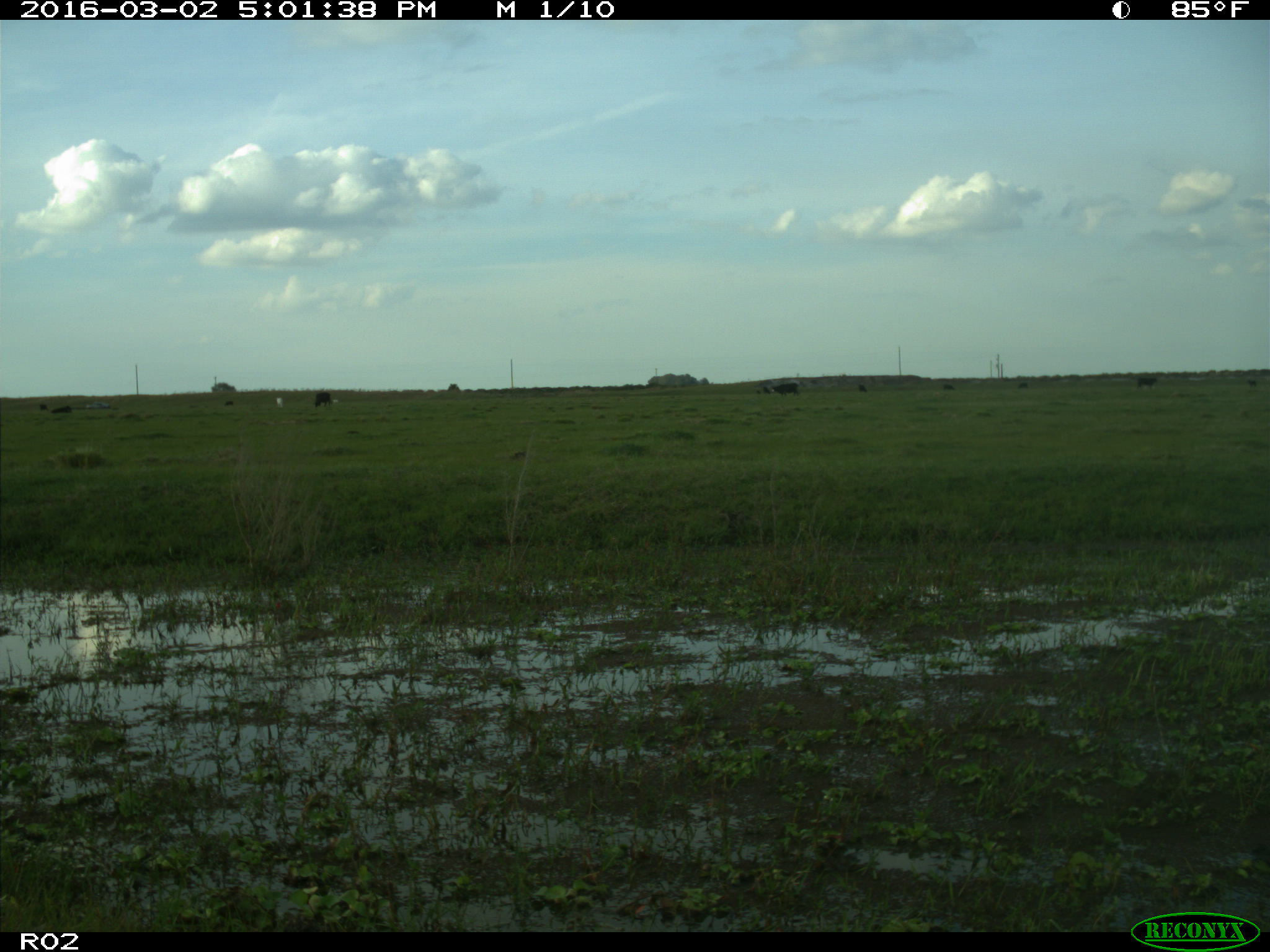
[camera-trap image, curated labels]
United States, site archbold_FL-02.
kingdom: Animalia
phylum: Chordata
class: Mammalia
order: Artiodactyla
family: Bovidae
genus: Bos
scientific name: Bos taurus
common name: domestic cow